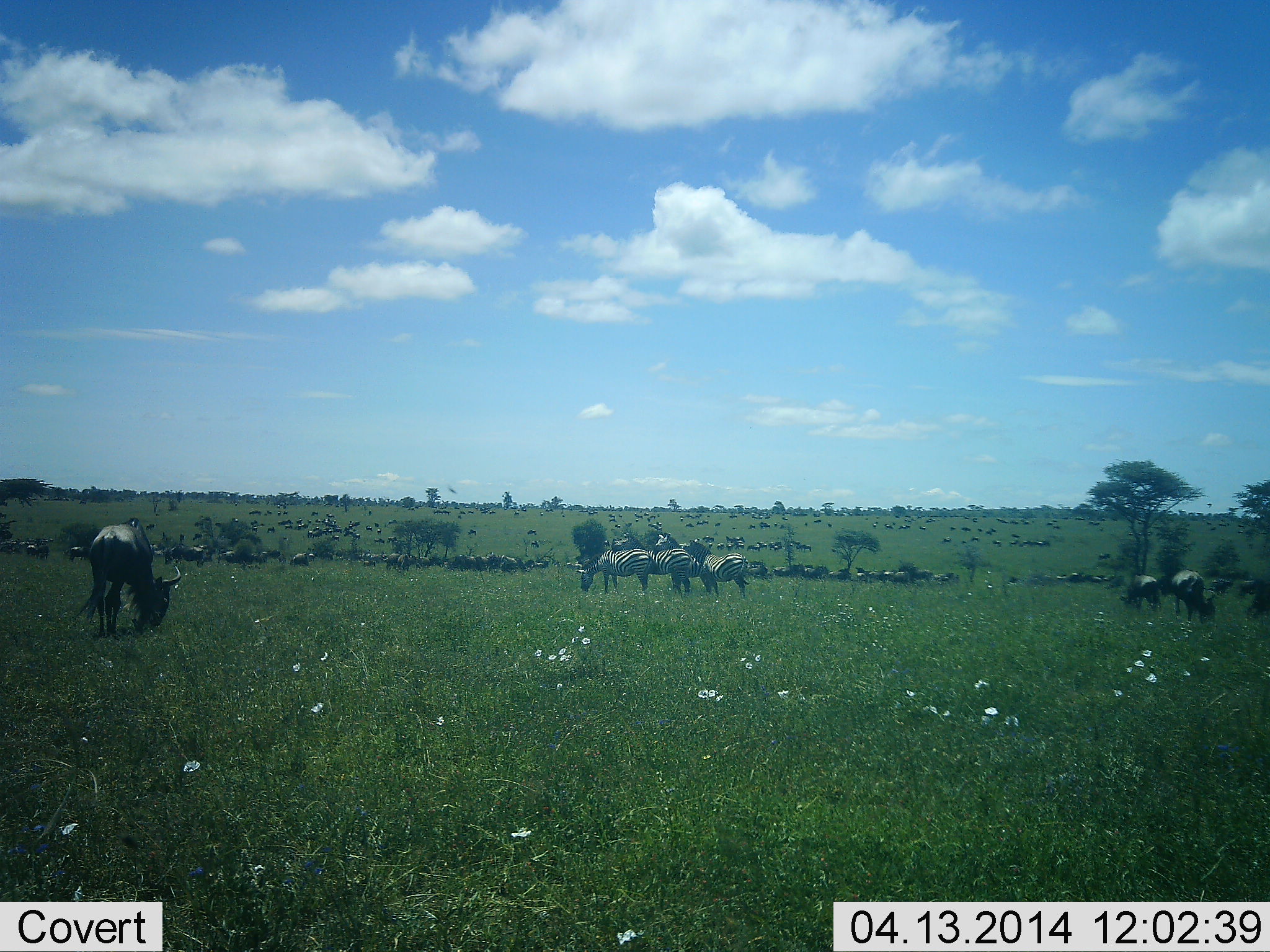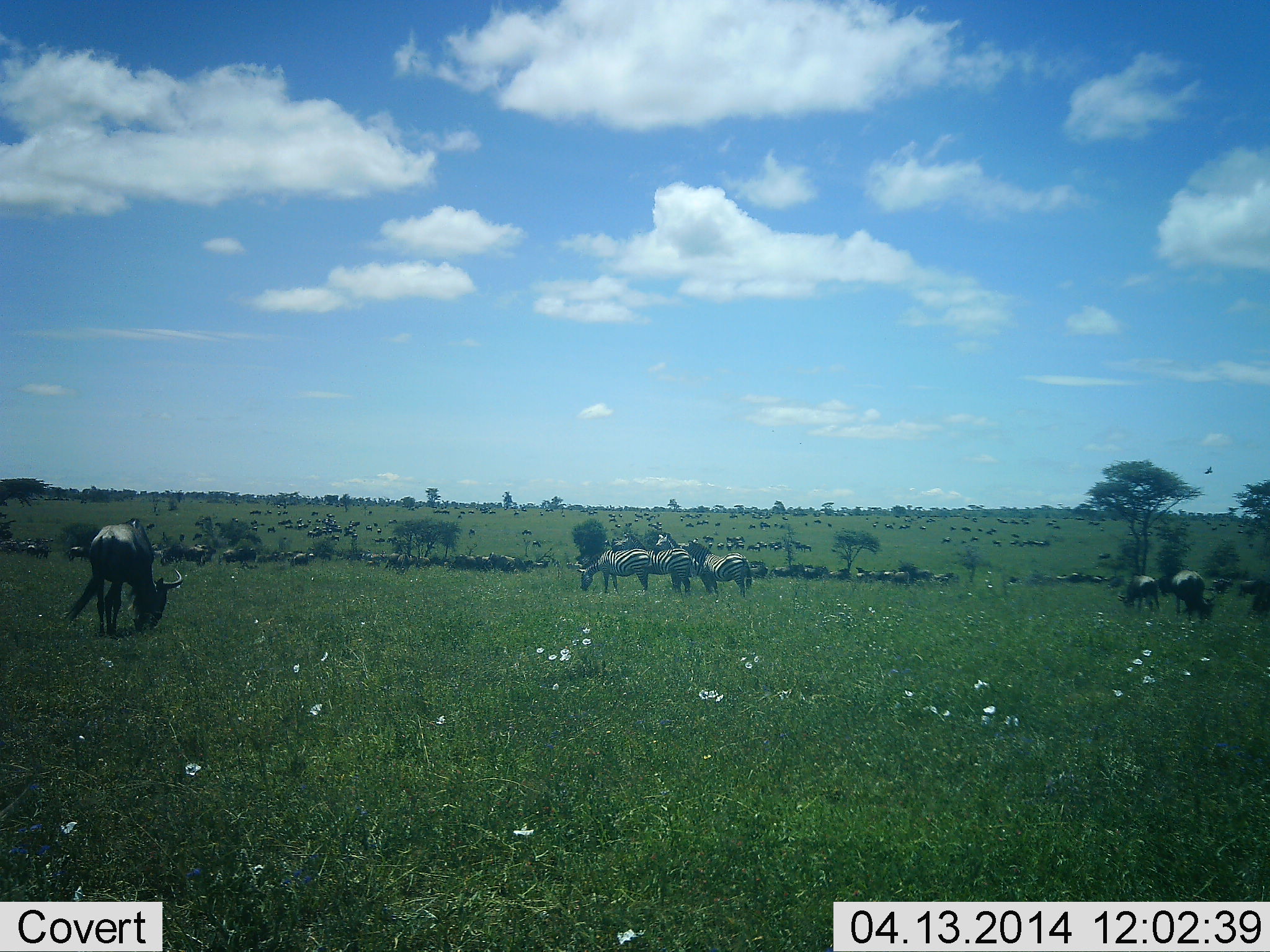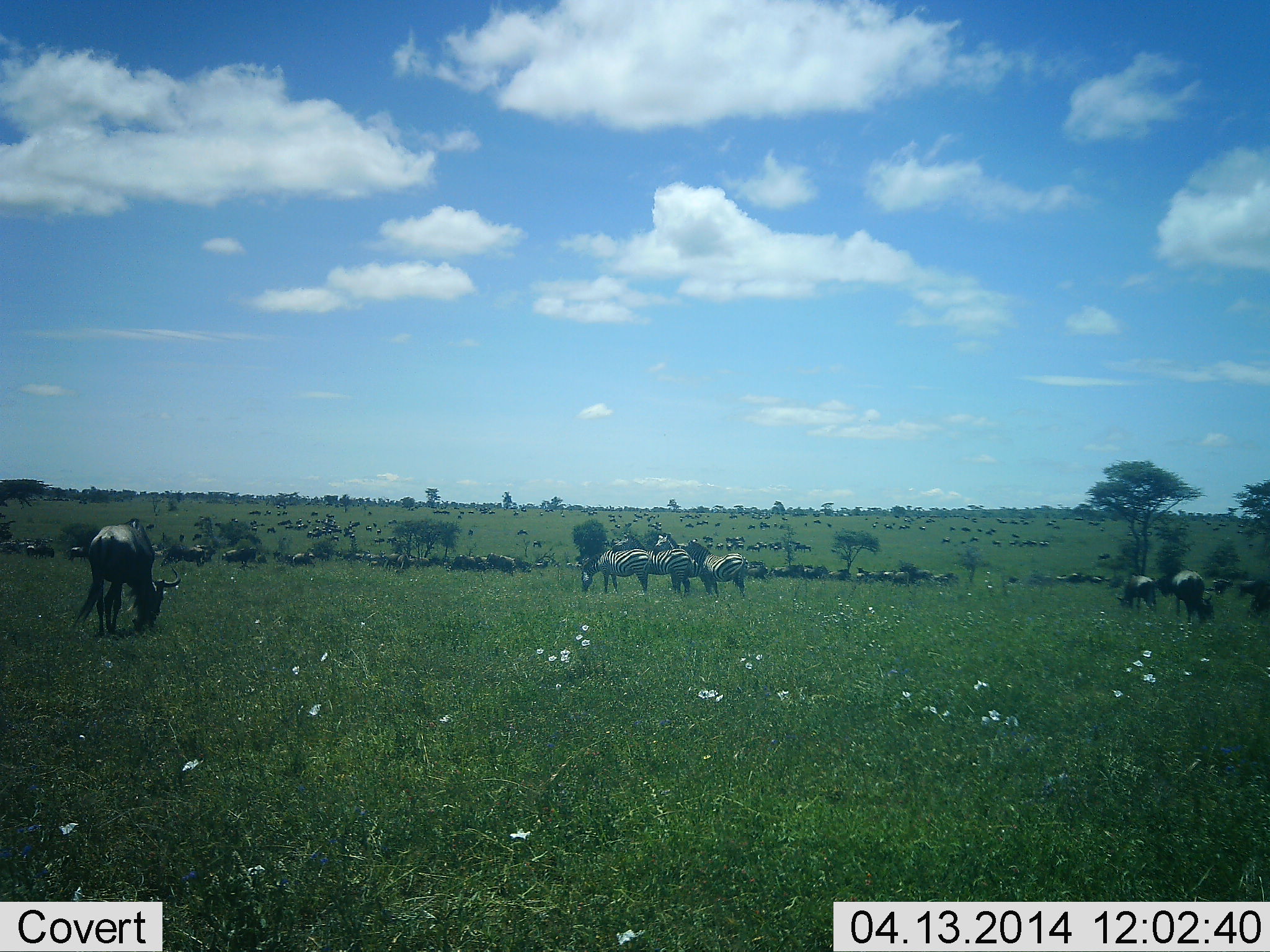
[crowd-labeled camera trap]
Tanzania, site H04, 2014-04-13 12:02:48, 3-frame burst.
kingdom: Animalia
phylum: Chordata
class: Mammalia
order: Artiodactyla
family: Bovidae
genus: Connochaetes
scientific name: Connochaetes taurinus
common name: blue wildebeest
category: wildebeest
Wildebeest (blue wildebeest) (Connochaetes taurinus), count 51+. Behavior (volunteer vote fractions): standing 30%, resting 0%, moving 20%, interacting 0%. Young present (vote fraction): 0%. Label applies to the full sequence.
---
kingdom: Animalia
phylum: Chordata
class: Mammalia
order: Perissodactyla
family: Equidae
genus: Equus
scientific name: Equus quagga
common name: plains zebra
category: zebra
Zebra (plains zebra) (Equus quagga), count 3. Behavior (volunteer vote fractions): standing 75%, resting 25%, moving 8%, interacting 17%. Young present (vote fraction): 0%. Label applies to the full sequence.